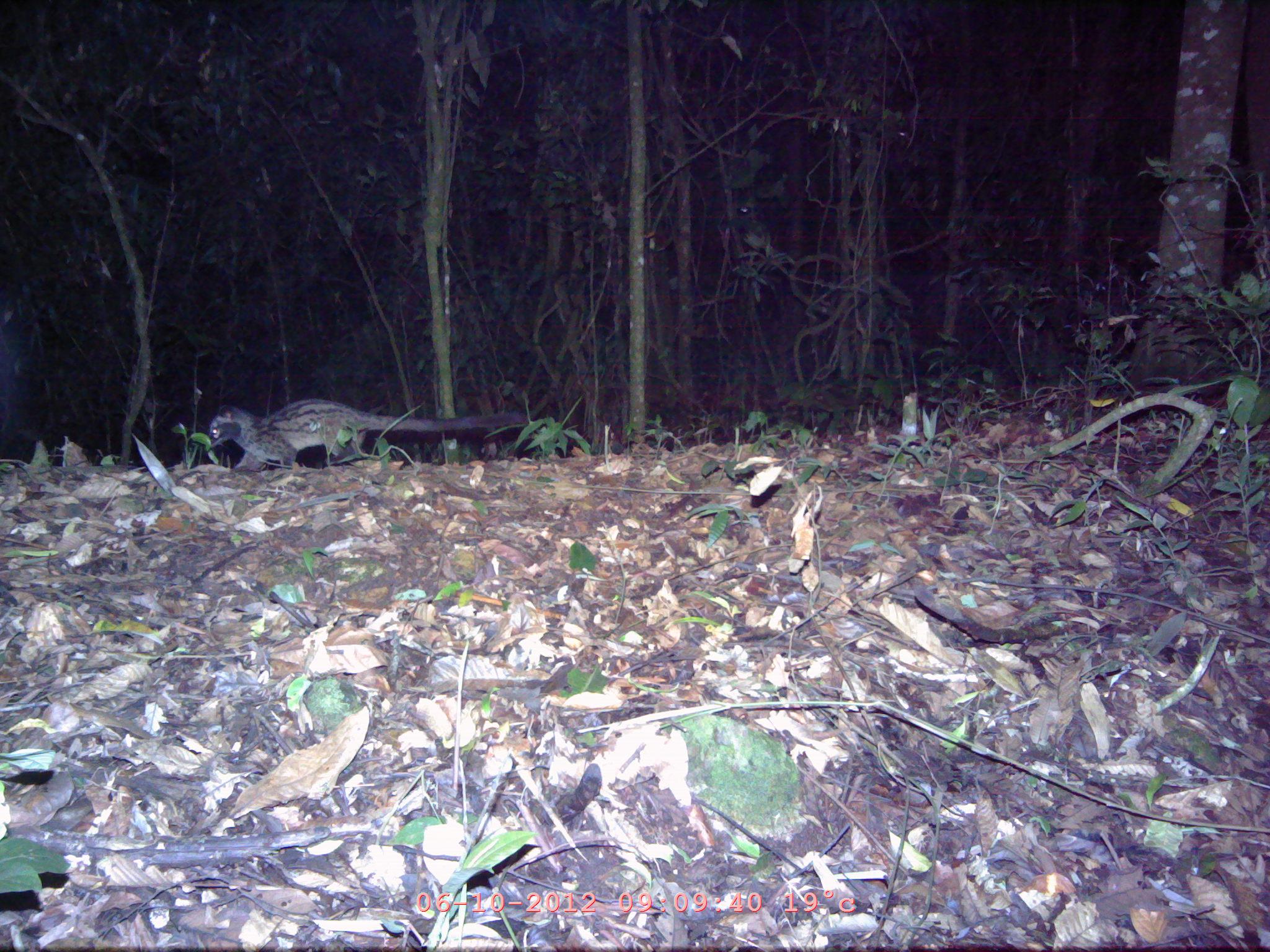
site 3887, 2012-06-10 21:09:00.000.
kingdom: Animalia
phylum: Chordata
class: Mammalia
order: Carnivora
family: Viverridae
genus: Paradoxurus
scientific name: Paradoxurus hermaphroditus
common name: asian palm civet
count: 1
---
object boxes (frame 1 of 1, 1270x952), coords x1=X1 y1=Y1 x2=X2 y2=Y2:
paradoxurus hermaphroditus: x1=205 y1=399 x2=528 y2=471